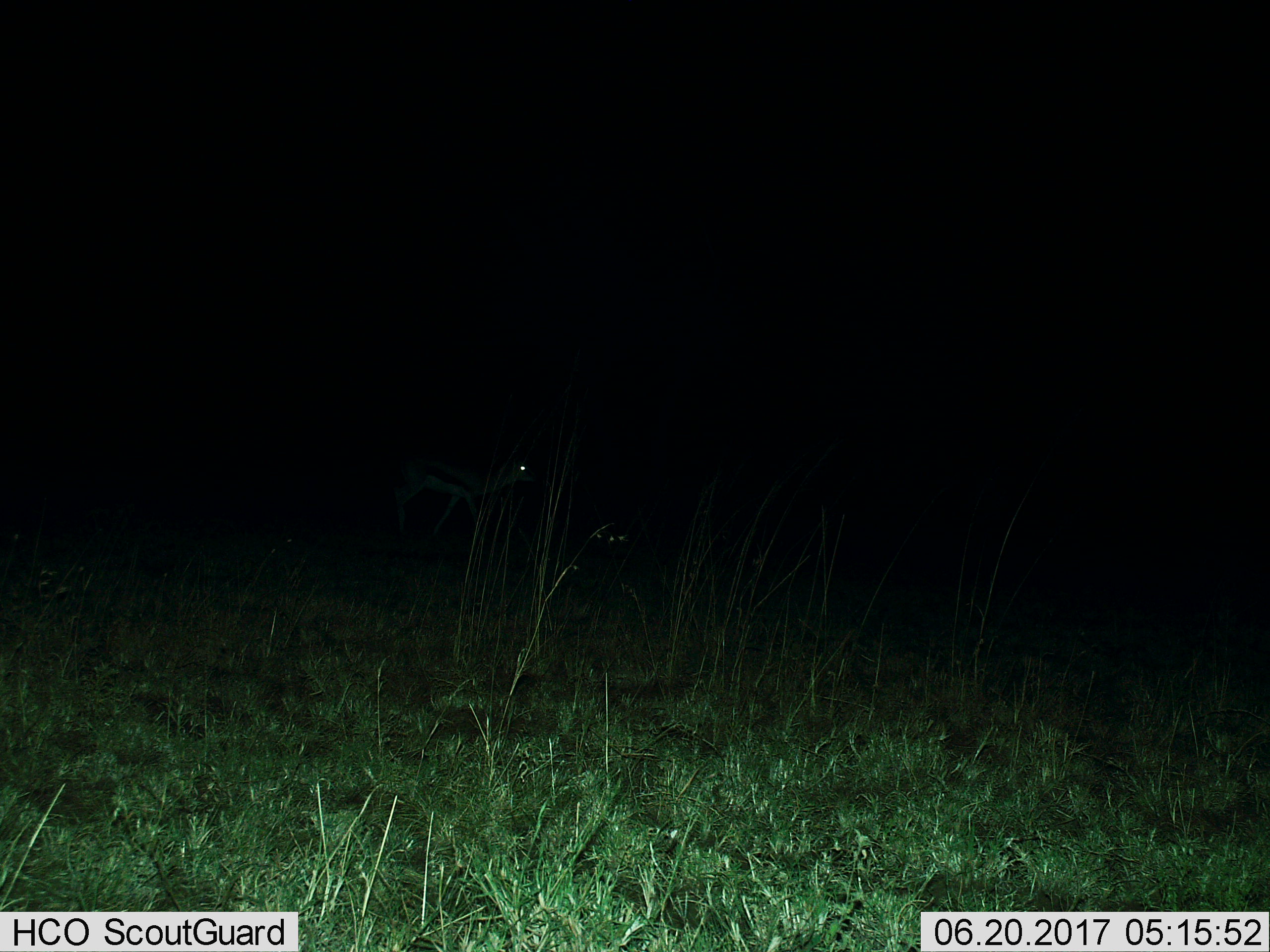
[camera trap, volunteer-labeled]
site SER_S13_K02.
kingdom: Animalia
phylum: Chordata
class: Mammalia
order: Artiodactyla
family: Bovidae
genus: Eudorcas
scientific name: Eudorcas thomsonii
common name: thomson's gazelle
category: gazellethomsons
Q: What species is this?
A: Gazellethomsons (thomson's gazelle) (Eudorcas thomsonii).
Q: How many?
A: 2.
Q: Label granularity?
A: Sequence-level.